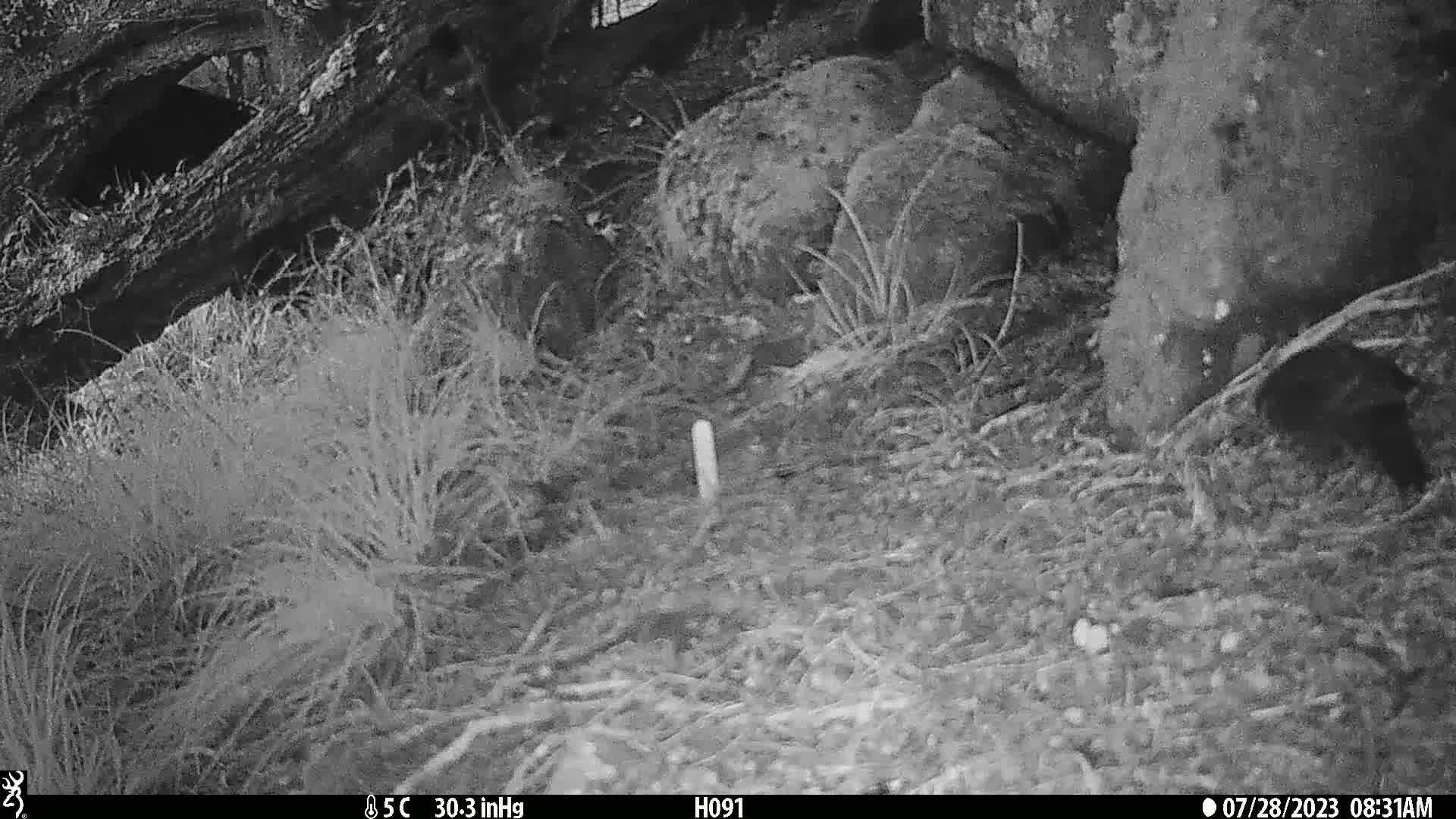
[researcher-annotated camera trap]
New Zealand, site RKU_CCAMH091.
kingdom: Animalia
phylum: Chordata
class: Aves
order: Passeriformes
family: Turdidae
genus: Turdus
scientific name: Turdus merula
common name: eurasian blackbird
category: blackbird